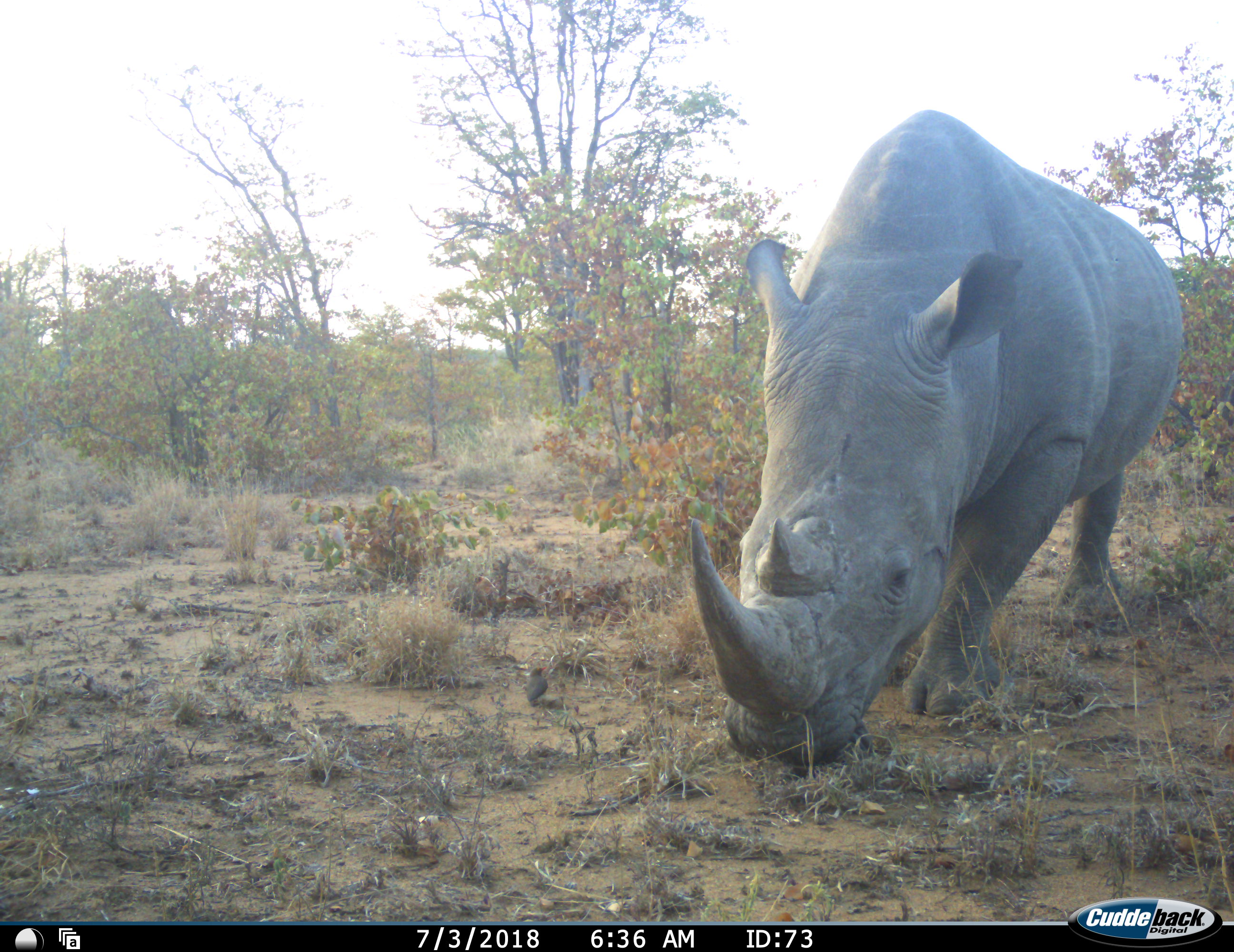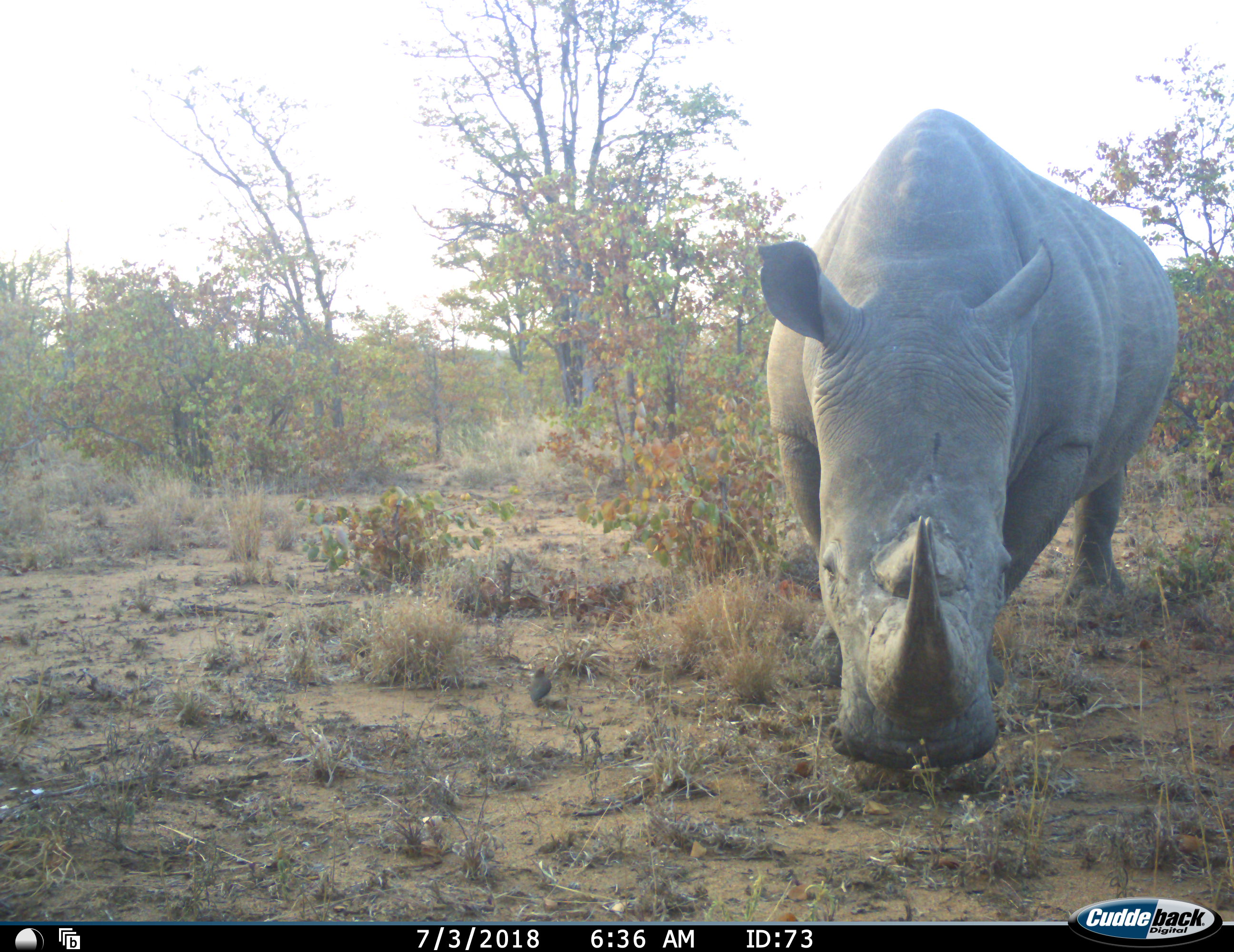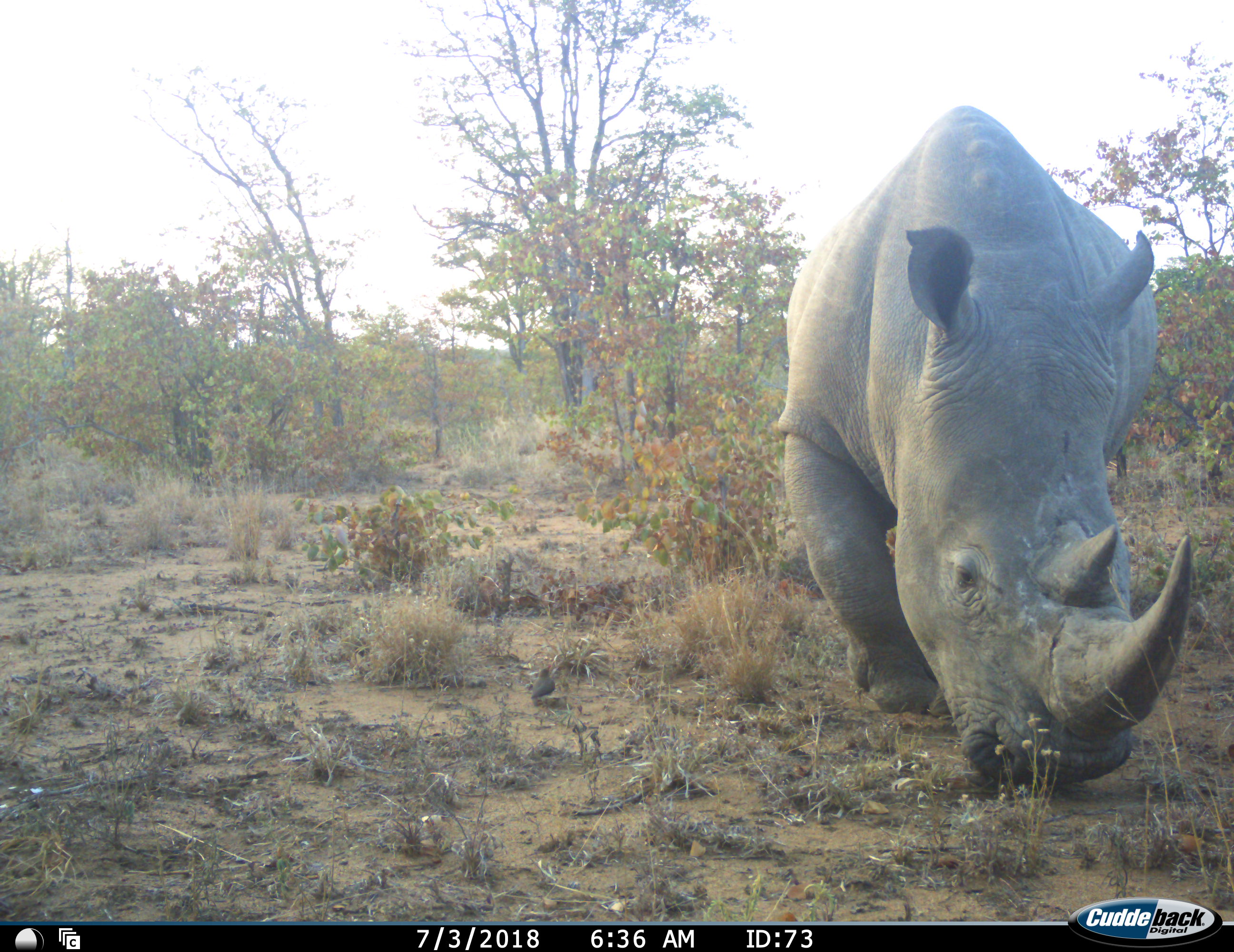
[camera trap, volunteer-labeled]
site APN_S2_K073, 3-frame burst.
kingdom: Animalia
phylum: Chordata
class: Mammalia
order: Perissodactyla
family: Rhinocerotidae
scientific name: Rhinocerotidae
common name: unknown rhinoceros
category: rhinocerosunknown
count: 1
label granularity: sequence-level